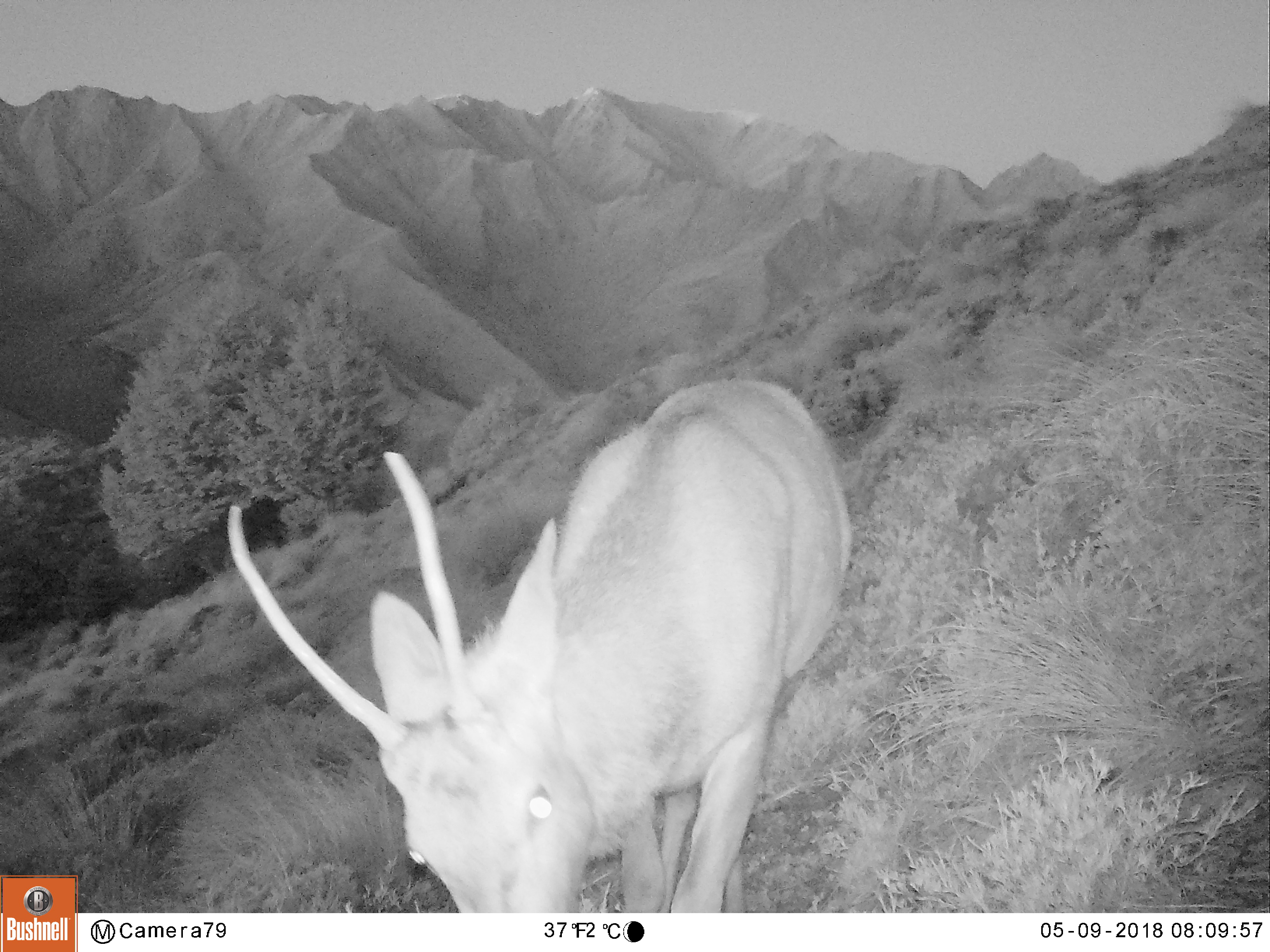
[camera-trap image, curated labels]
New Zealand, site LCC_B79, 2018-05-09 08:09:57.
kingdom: Animalia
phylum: Chordata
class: Mammalia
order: Artiodactyla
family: Cervidae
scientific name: Cervidae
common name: deer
Deer (Cervidae).